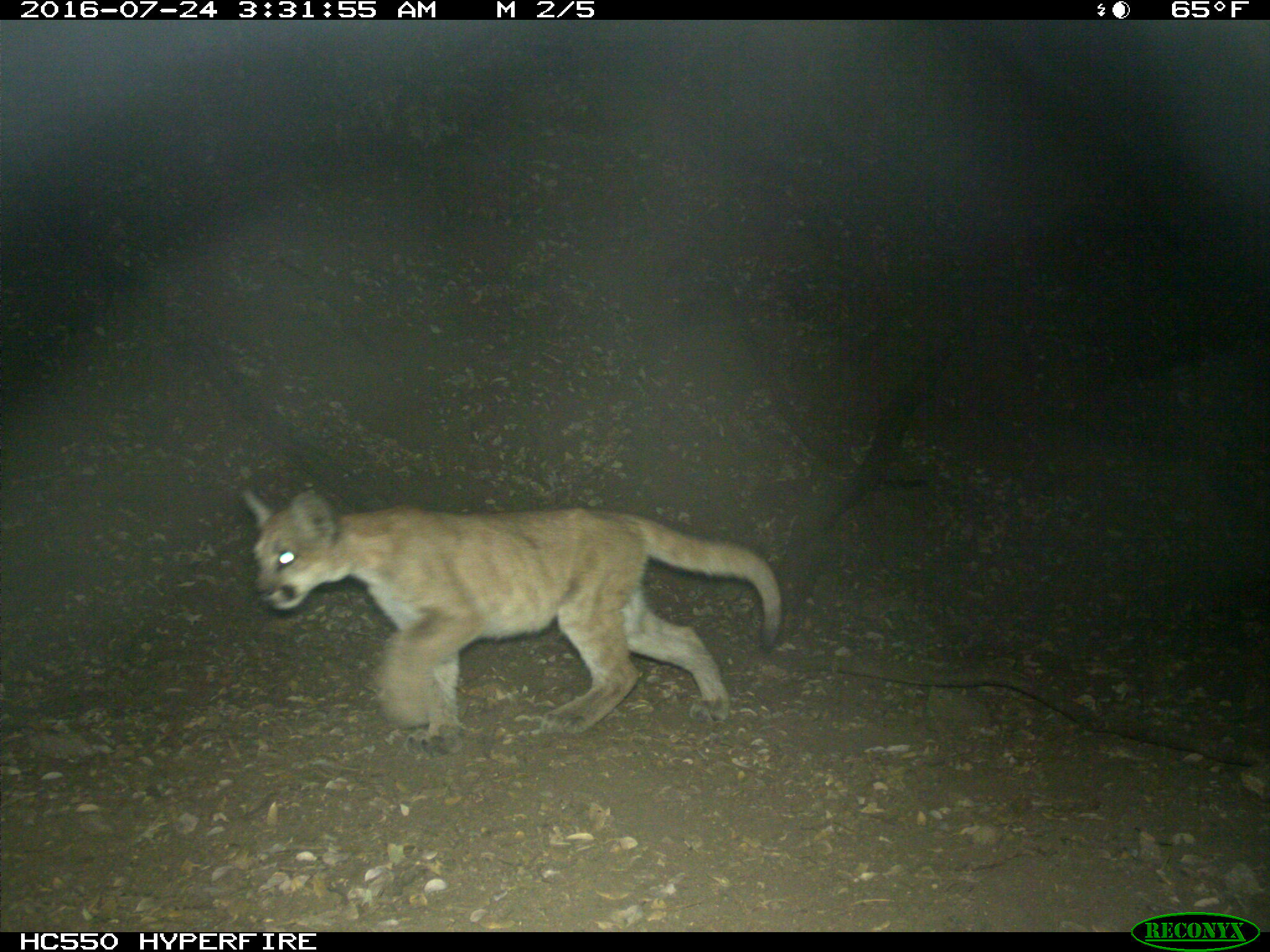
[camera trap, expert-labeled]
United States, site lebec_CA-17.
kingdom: Animalia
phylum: Chordata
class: Mammalia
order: Carnivora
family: Felidae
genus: Puma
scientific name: Puma concolor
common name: mountain lion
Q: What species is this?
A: Puma concolor (mountain lion).